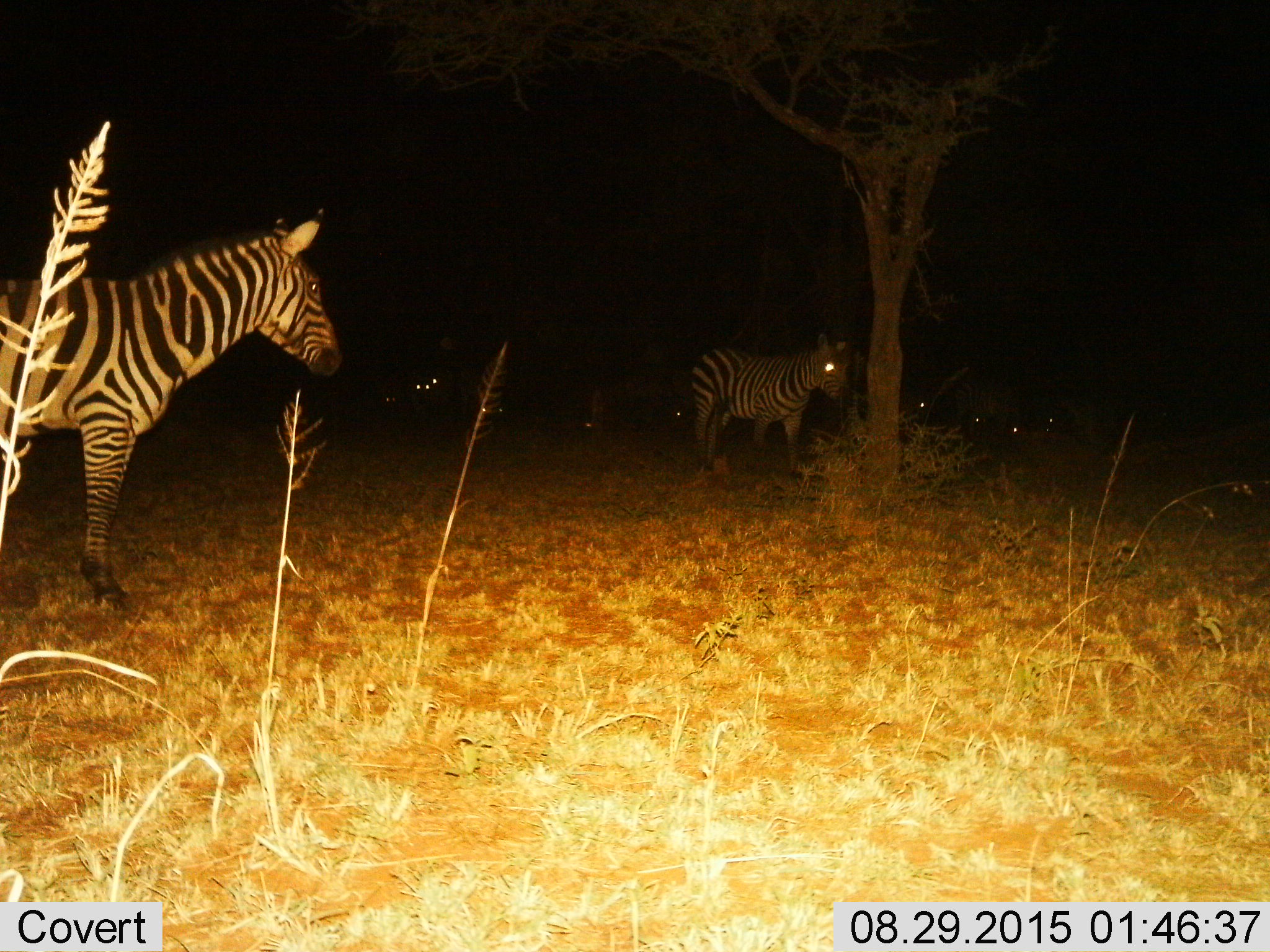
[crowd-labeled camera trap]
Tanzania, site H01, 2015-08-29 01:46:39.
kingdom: Animalia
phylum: Chordata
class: Mammalia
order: Perissodactyla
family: Equidae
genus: Equus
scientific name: Equus quagga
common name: plains zebra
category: zebra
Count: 2.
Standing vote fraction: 100%.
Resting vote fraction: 0%.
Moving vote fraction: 22%.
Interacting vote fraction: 0%.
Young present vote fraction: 0%.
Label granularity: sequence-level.